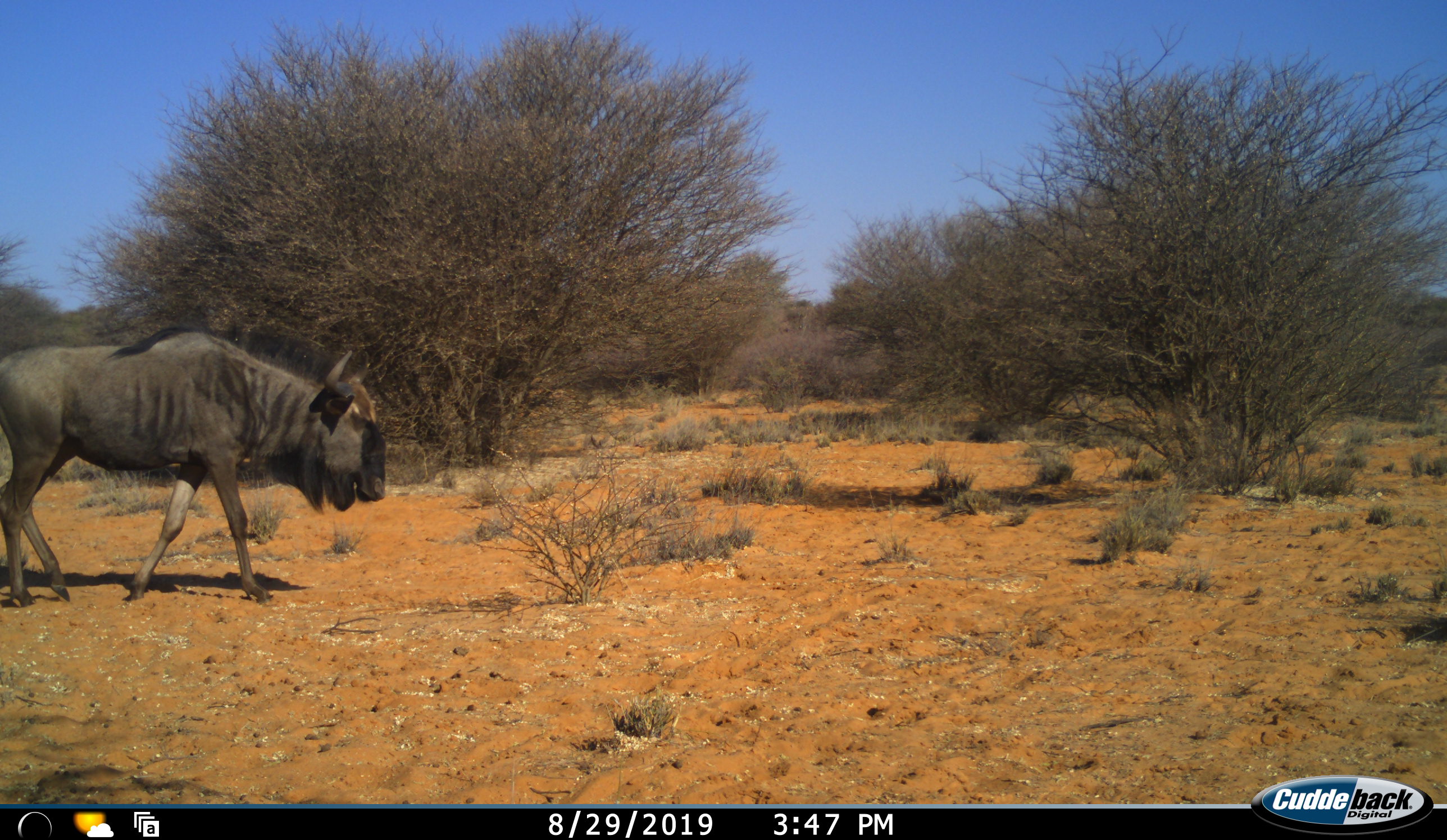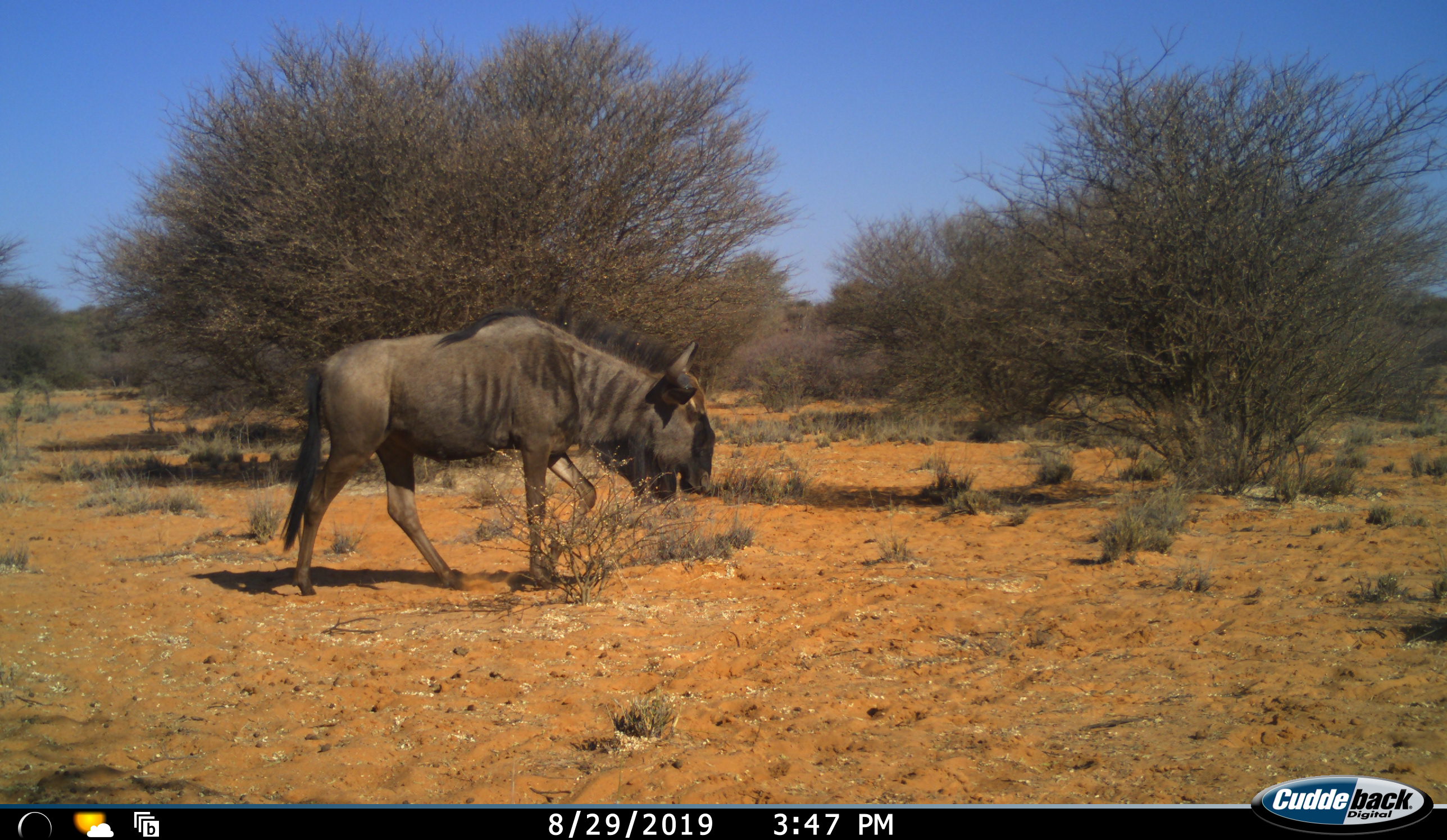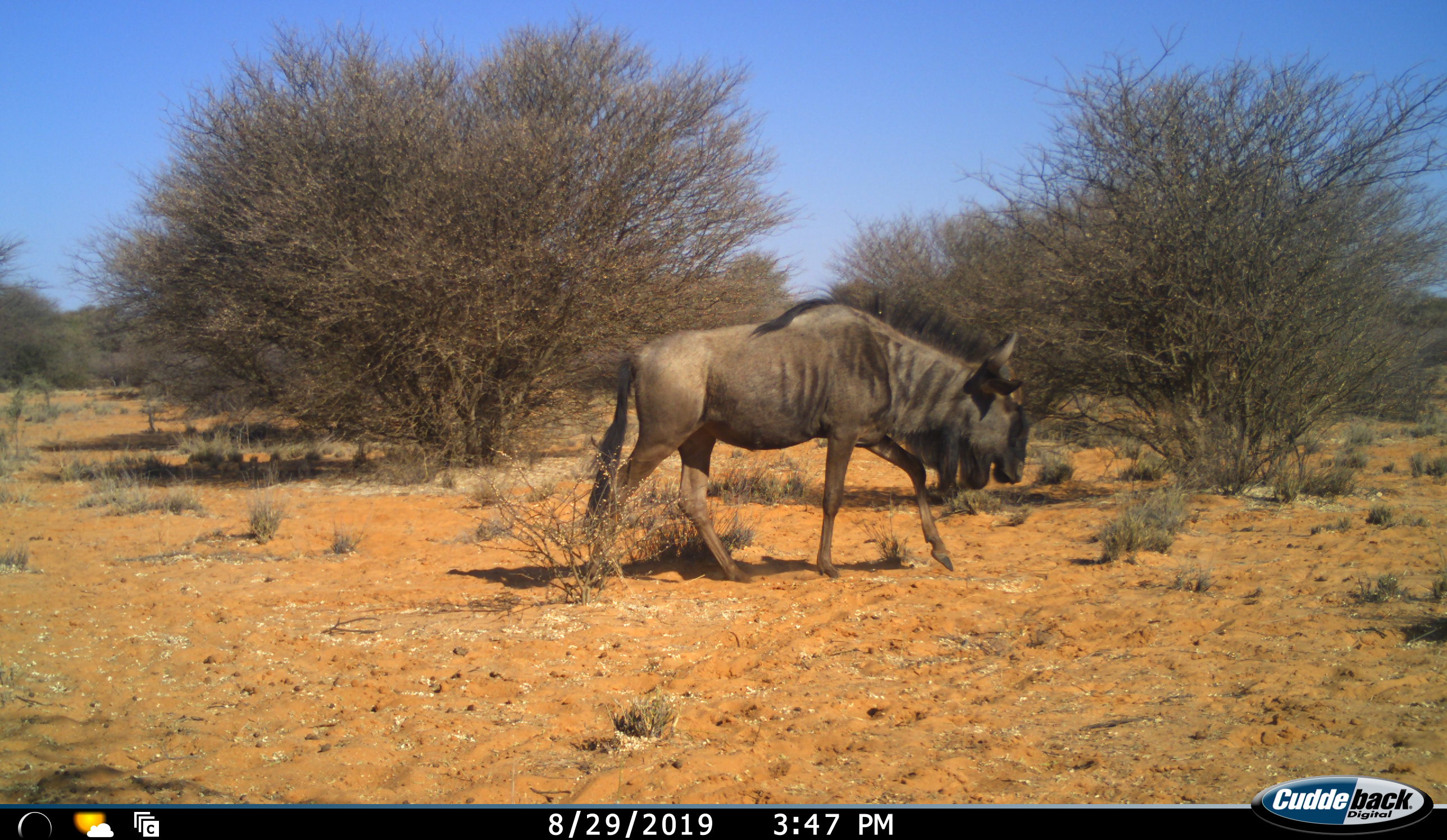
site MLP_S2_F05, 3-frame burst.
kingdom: Animalia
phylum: Chordata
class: Mammalia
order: Artiodactyla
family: Bovidae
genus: Connochaetes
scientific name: Connochaetes taurinus taurinus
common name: blue wildebeest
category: wildebeestblue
Wildebeestblue (blue wildebeest) (Connochaetes taurinus taurinus), count 1. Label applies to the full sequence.